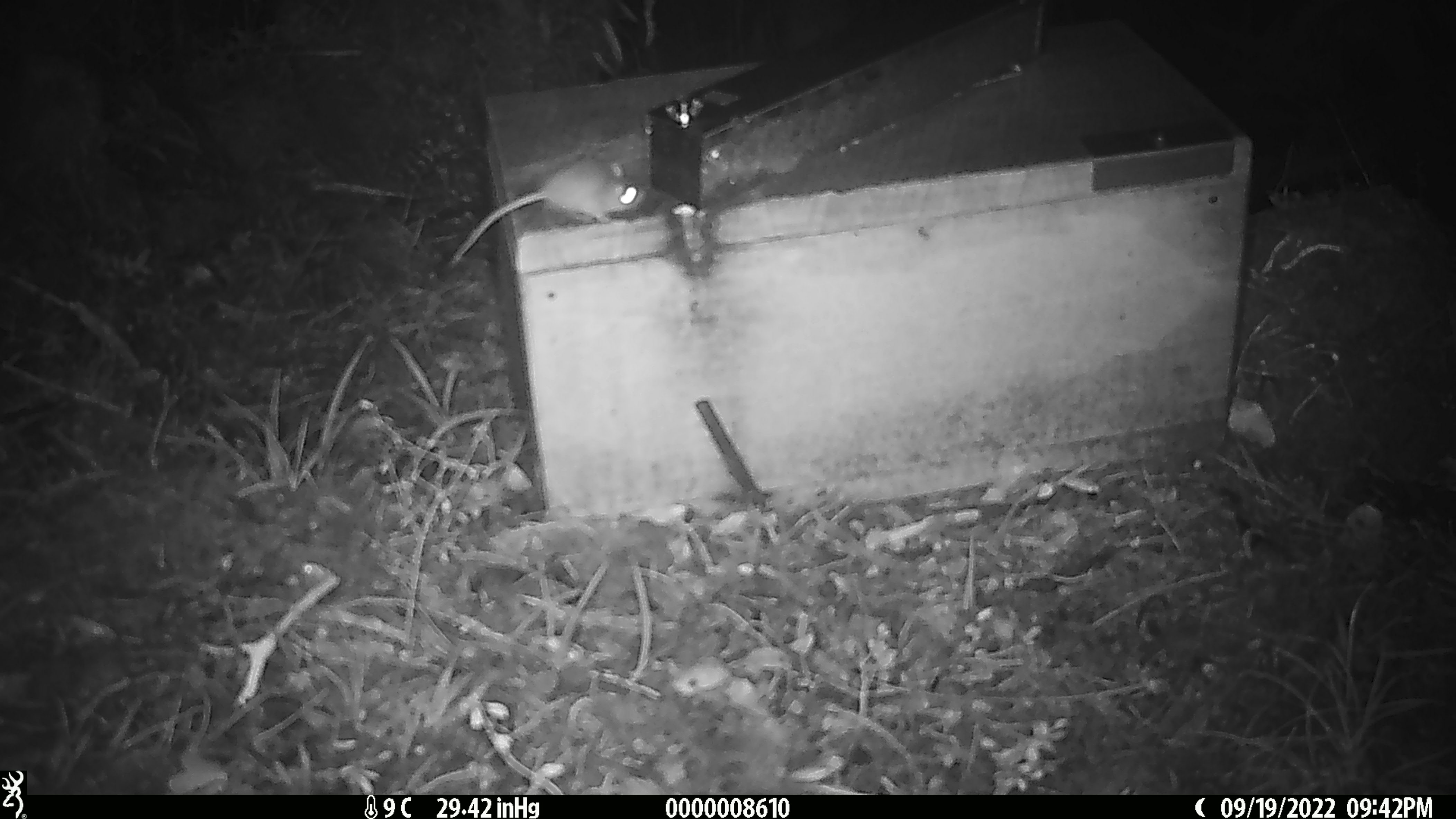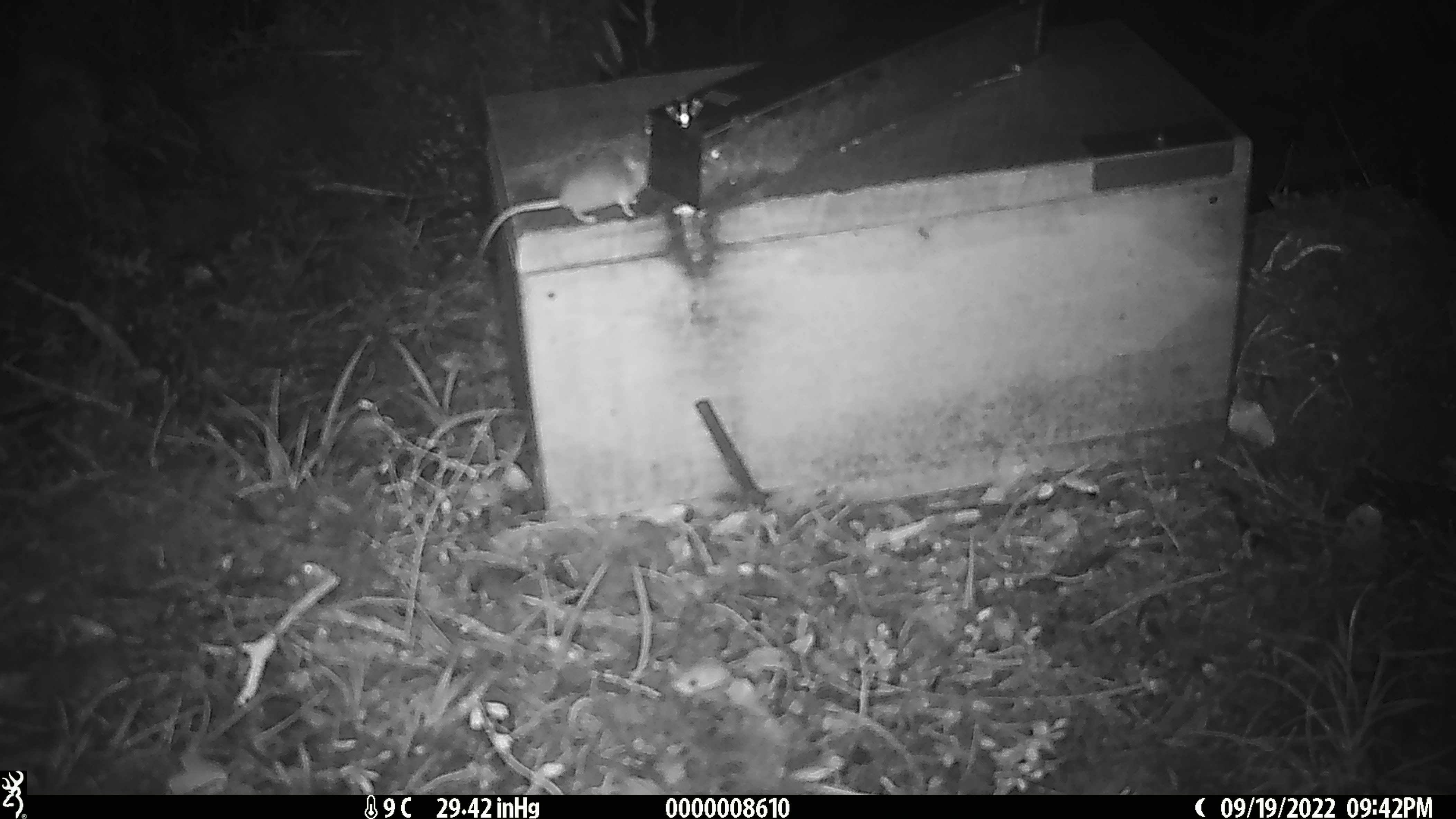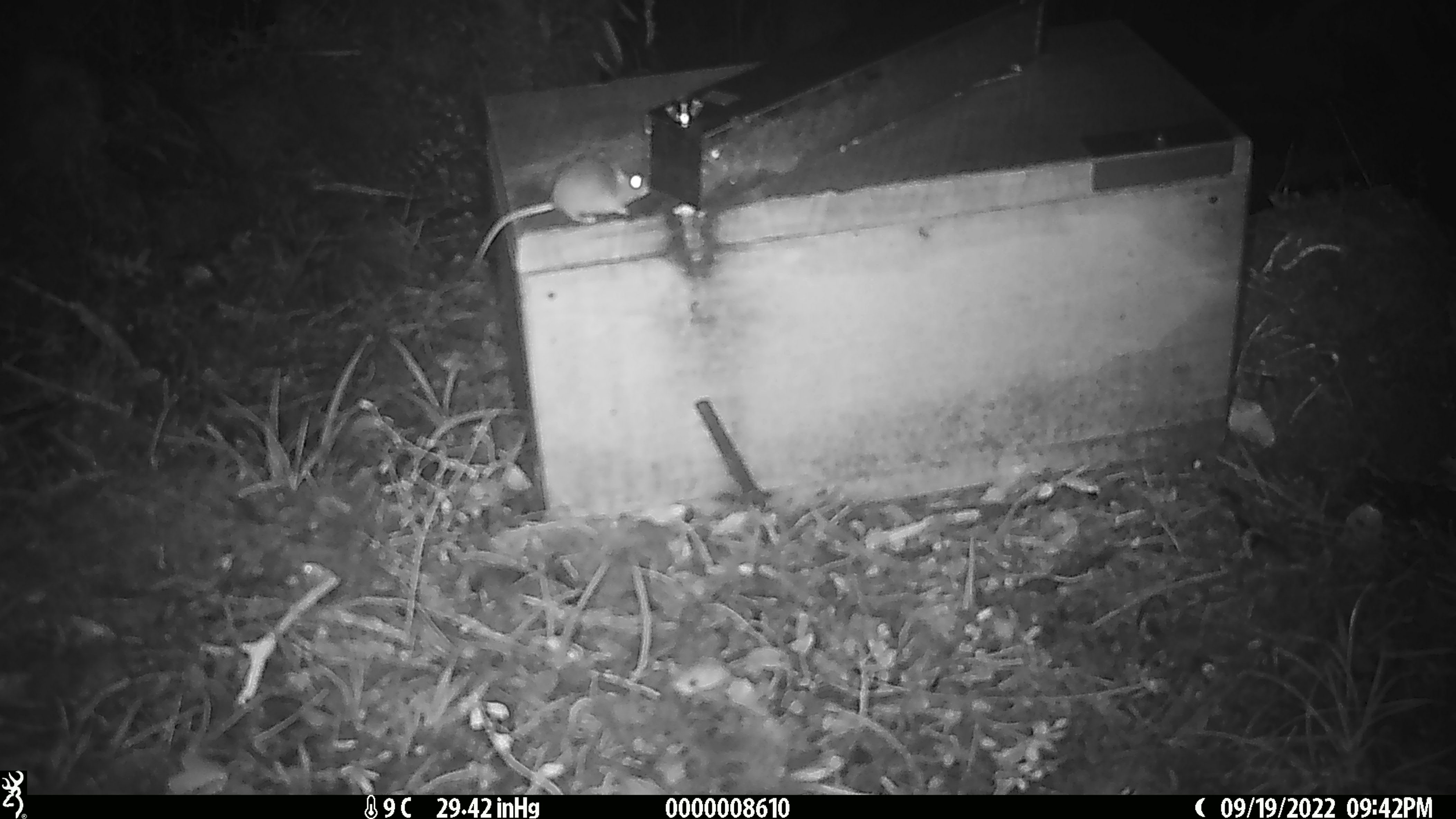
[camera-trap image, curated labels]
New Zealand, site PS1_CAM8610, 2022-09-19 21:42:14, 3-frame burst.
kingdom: Animalia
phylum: Chordata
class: Mammalia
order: Rodentia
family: Muridae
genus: Mus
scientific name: Mus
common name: mouse